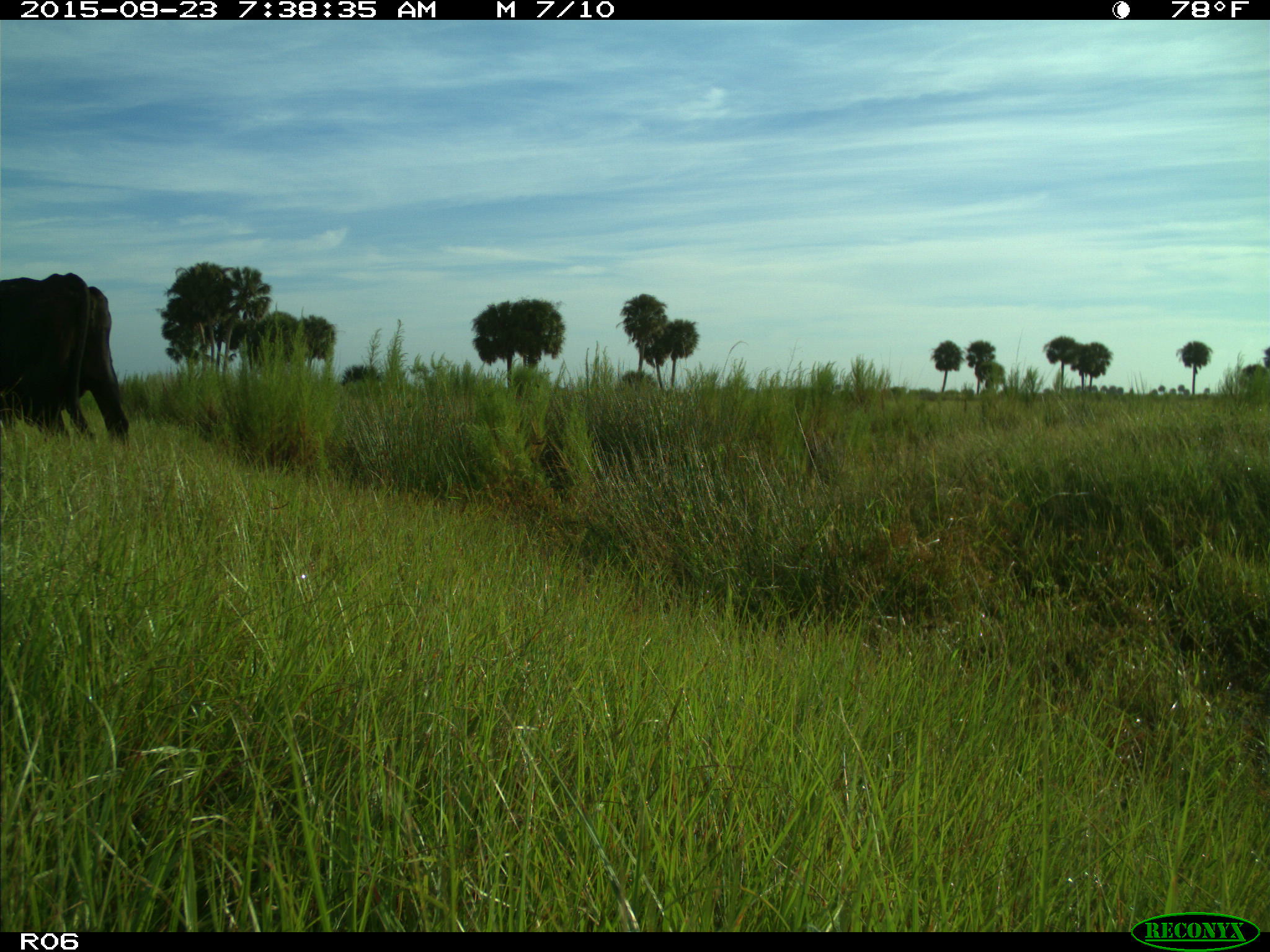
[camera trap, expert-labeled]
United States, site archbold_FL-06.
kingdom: Animalia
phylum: Chordata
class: Mammalia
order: Artiodactyla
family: Bovidae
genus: Bos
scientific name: Bos taurus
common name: domestic cow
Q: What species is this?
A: Bos taurus (domestic cow).